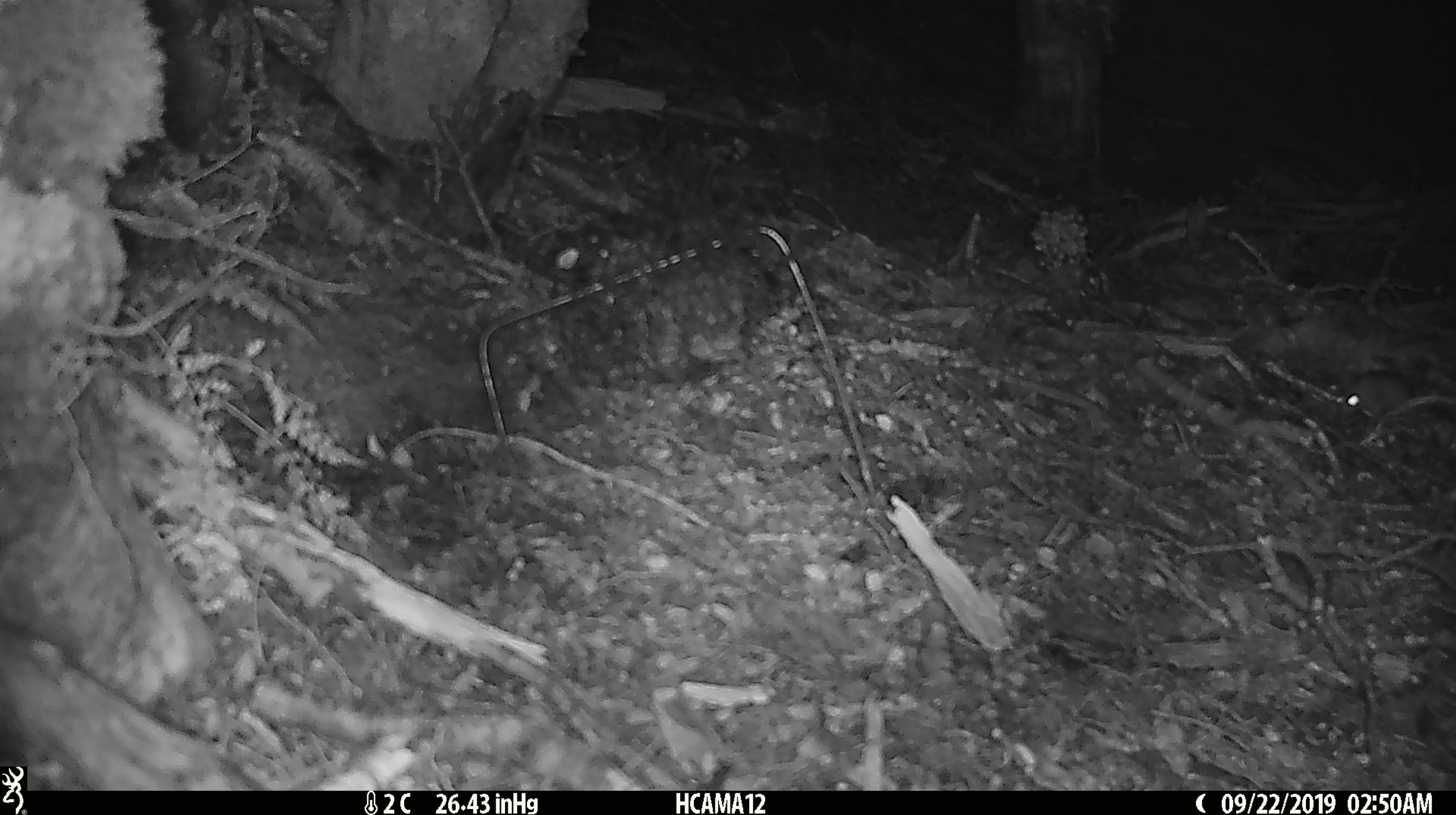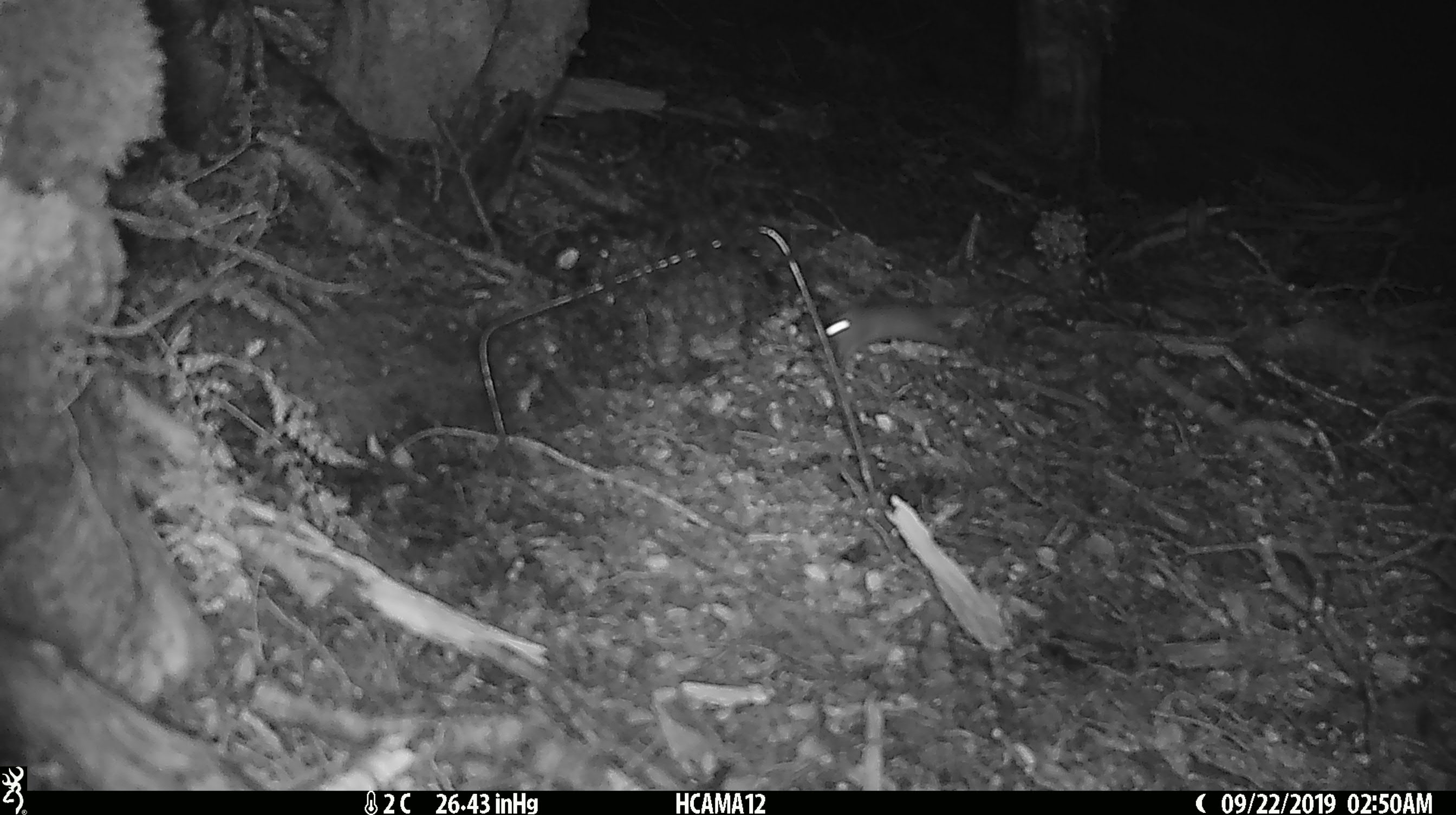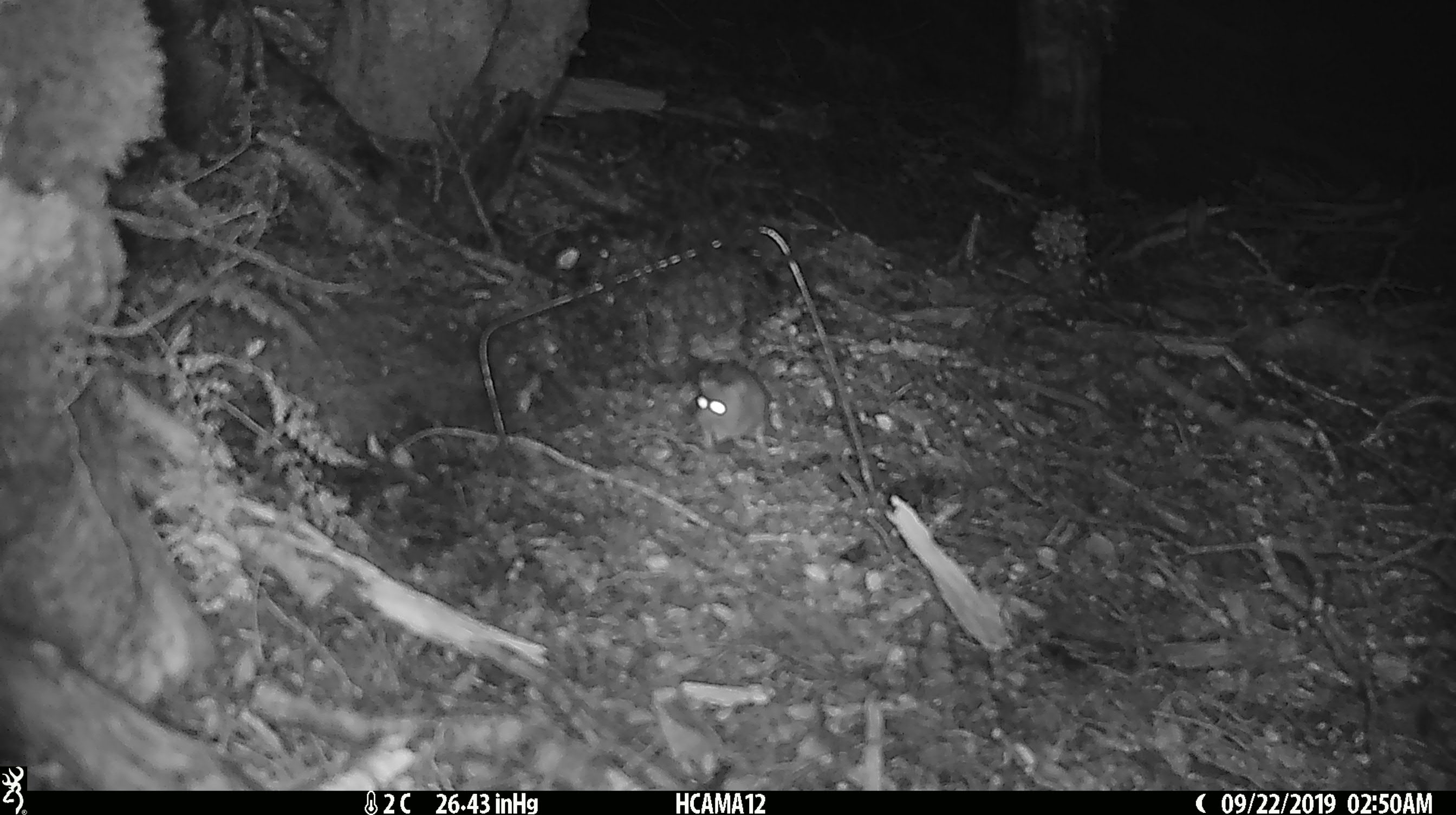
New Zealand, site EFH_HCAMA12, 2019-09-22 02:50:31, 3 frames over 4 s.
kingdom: Animalia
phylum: Chordata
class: Mammalia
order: Rodentia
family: Muridae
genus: Mus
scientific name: Mus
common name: mouse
Mouse (Mus).